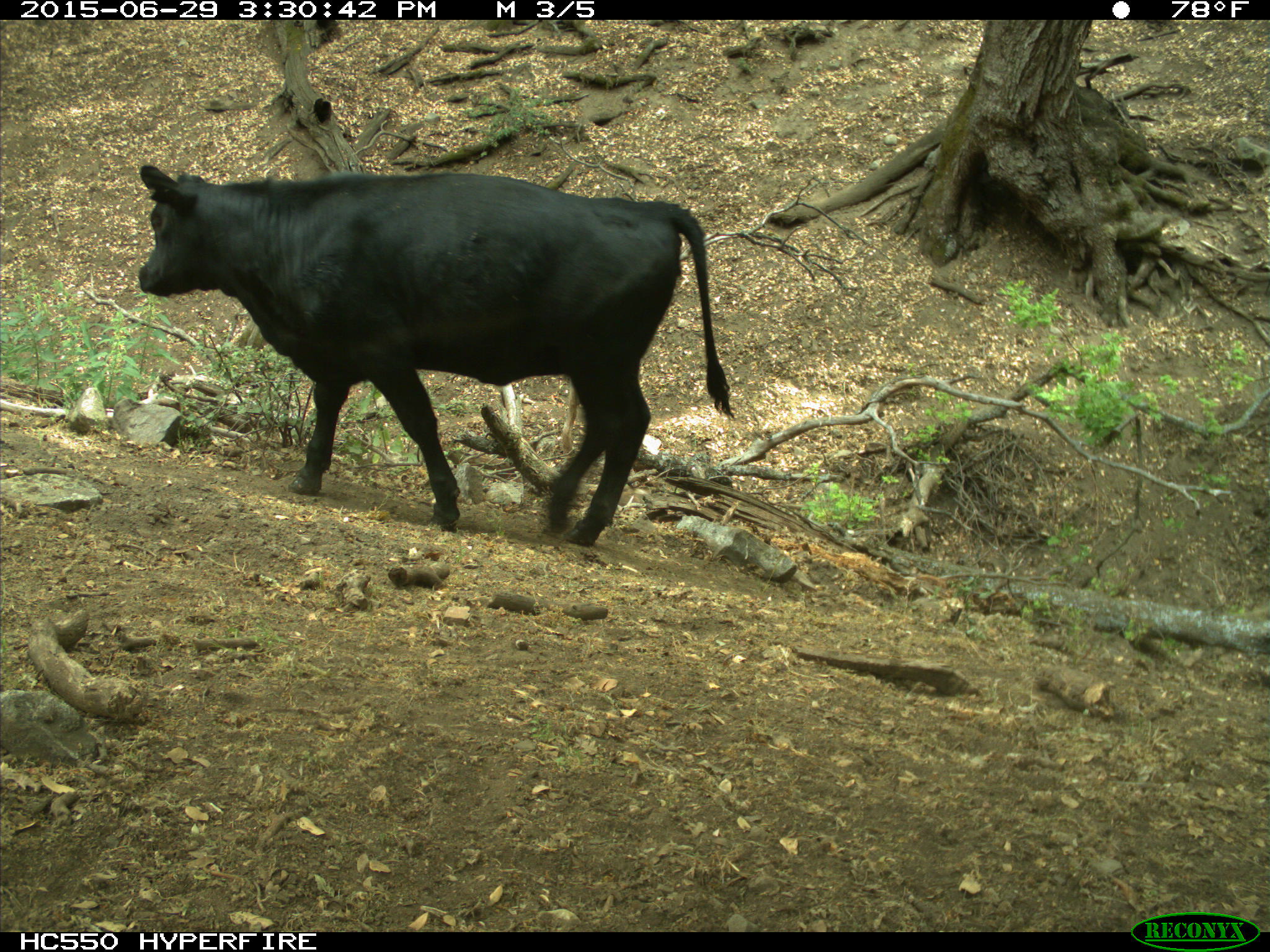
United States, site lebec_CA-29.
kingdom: Animalia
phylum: Chordata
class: Mammalia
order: Artiodactyla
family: Bovidae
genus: Bos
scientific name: Bos taurus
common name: domestic cow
Bos taurus (domestic cow).